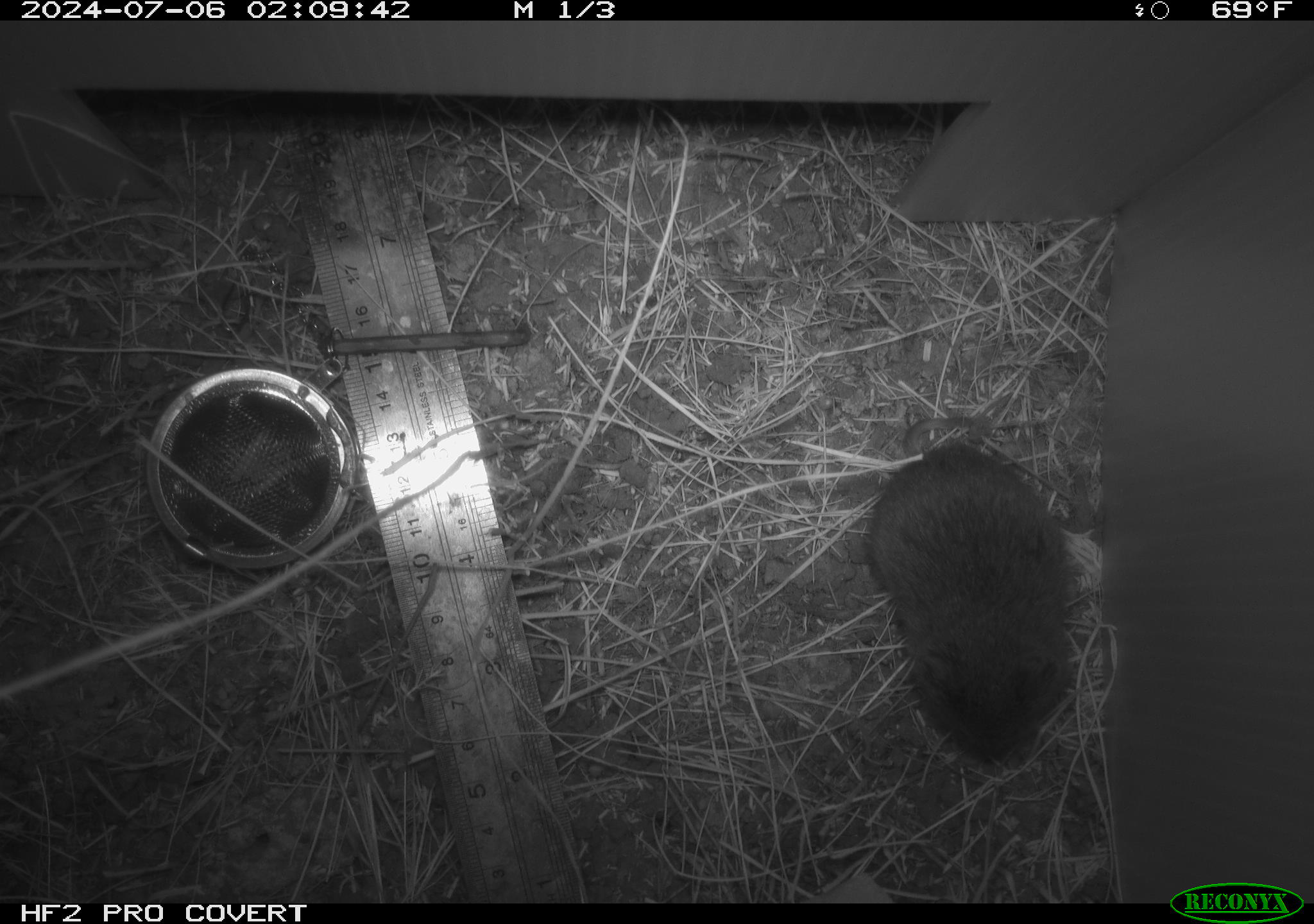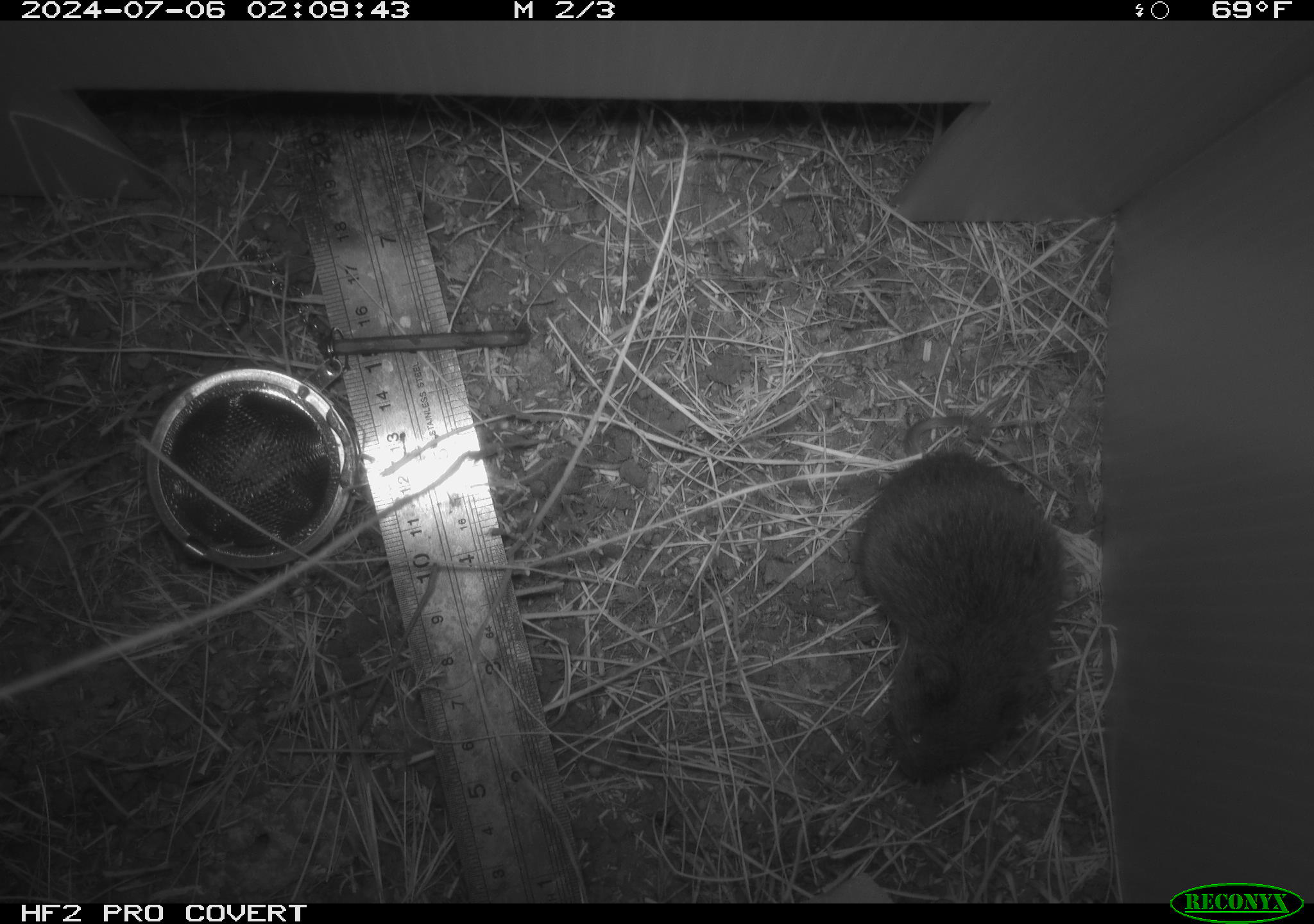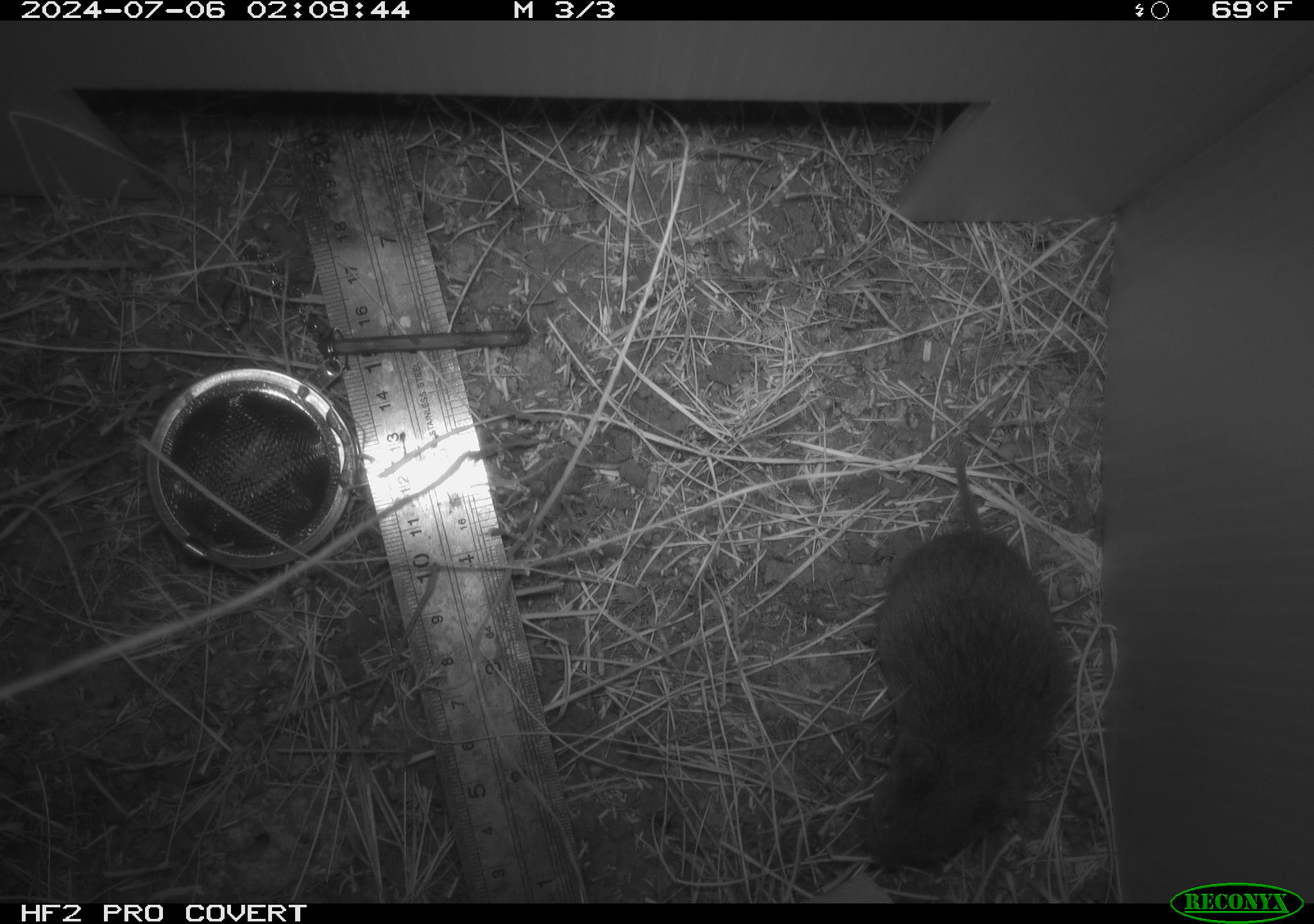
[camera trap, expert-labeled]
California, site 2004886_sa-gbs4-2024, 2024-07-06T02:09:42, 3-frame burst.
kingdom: Animalia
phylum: Chordata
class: Mammalia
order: Rodentia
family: Cricetidae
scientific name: Arvicolinae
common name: voles, lemmings, and muskrats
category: arvicolinae subfamily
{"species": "arvicolinae subfamily (voles, lemmings, and muskrats) (Arvicolinae)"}